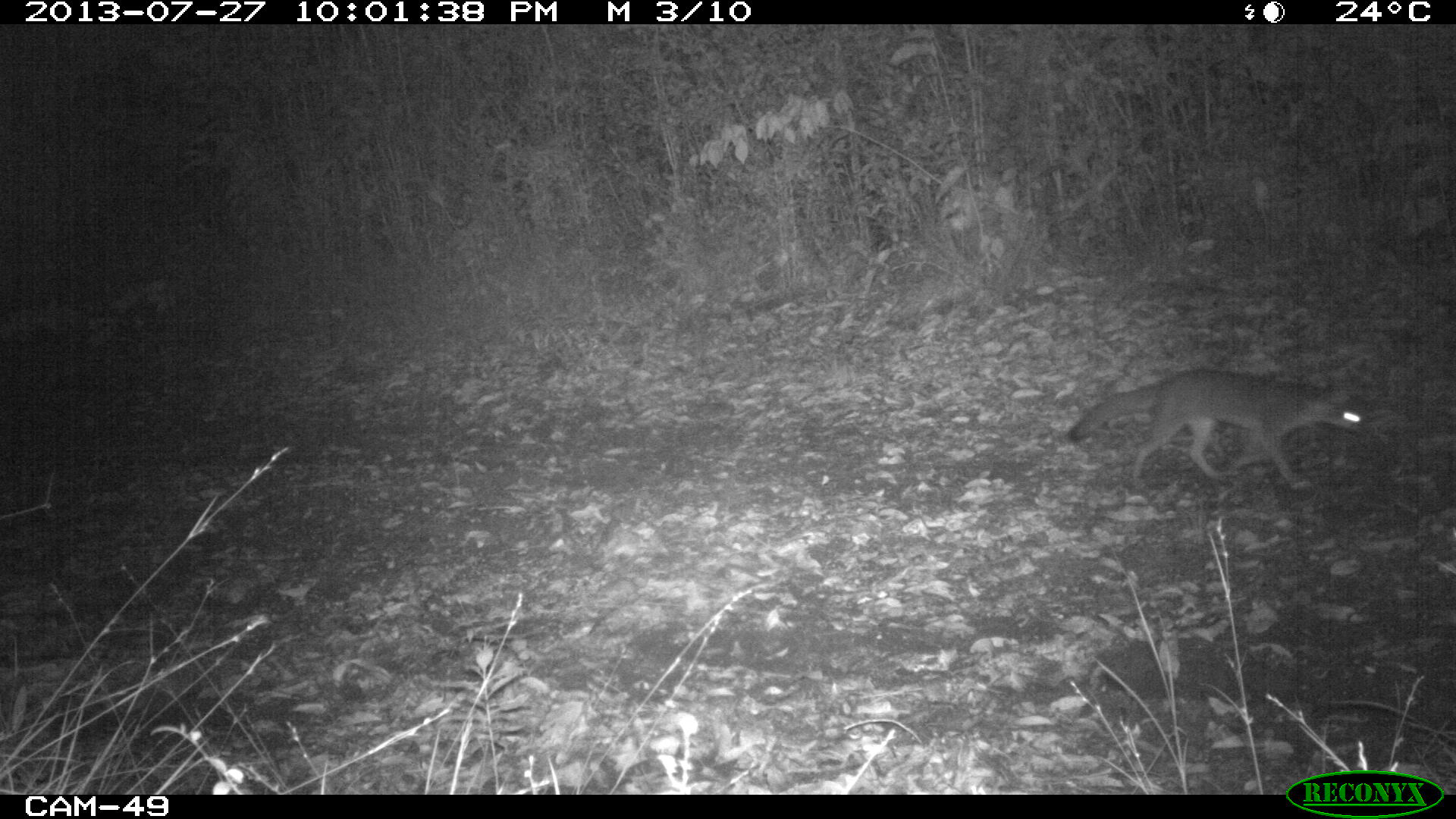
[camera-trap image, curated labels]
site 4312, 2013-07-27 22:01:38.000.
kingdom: Animalia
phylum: Chordata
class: Mammalia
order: Carnivora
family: Canidae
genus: Urocyon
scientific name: Urocyon cinereoargenteus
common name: gray fox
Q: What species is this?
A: Urocyon cinereoargenteus (gray fox).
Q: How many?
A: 1.